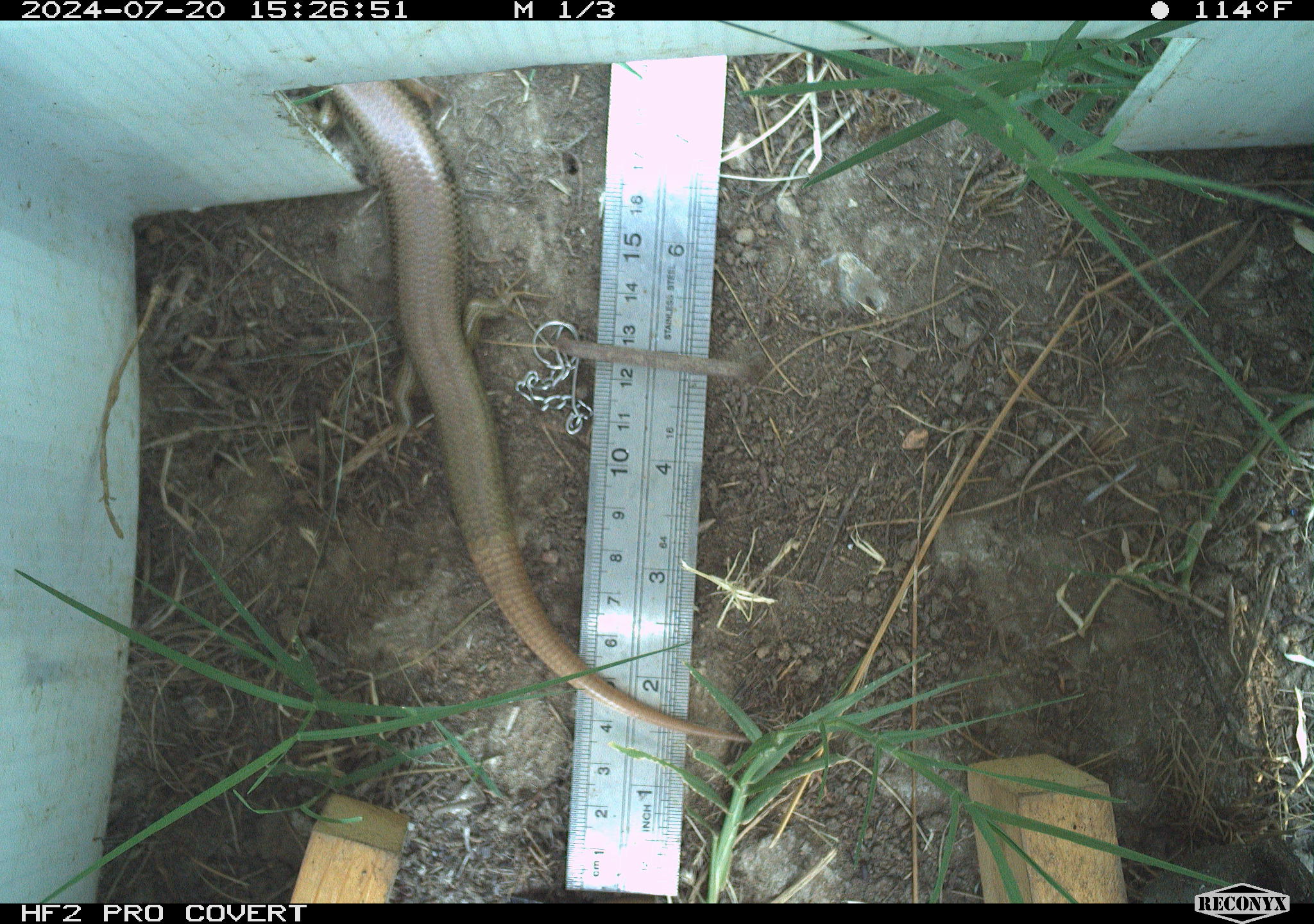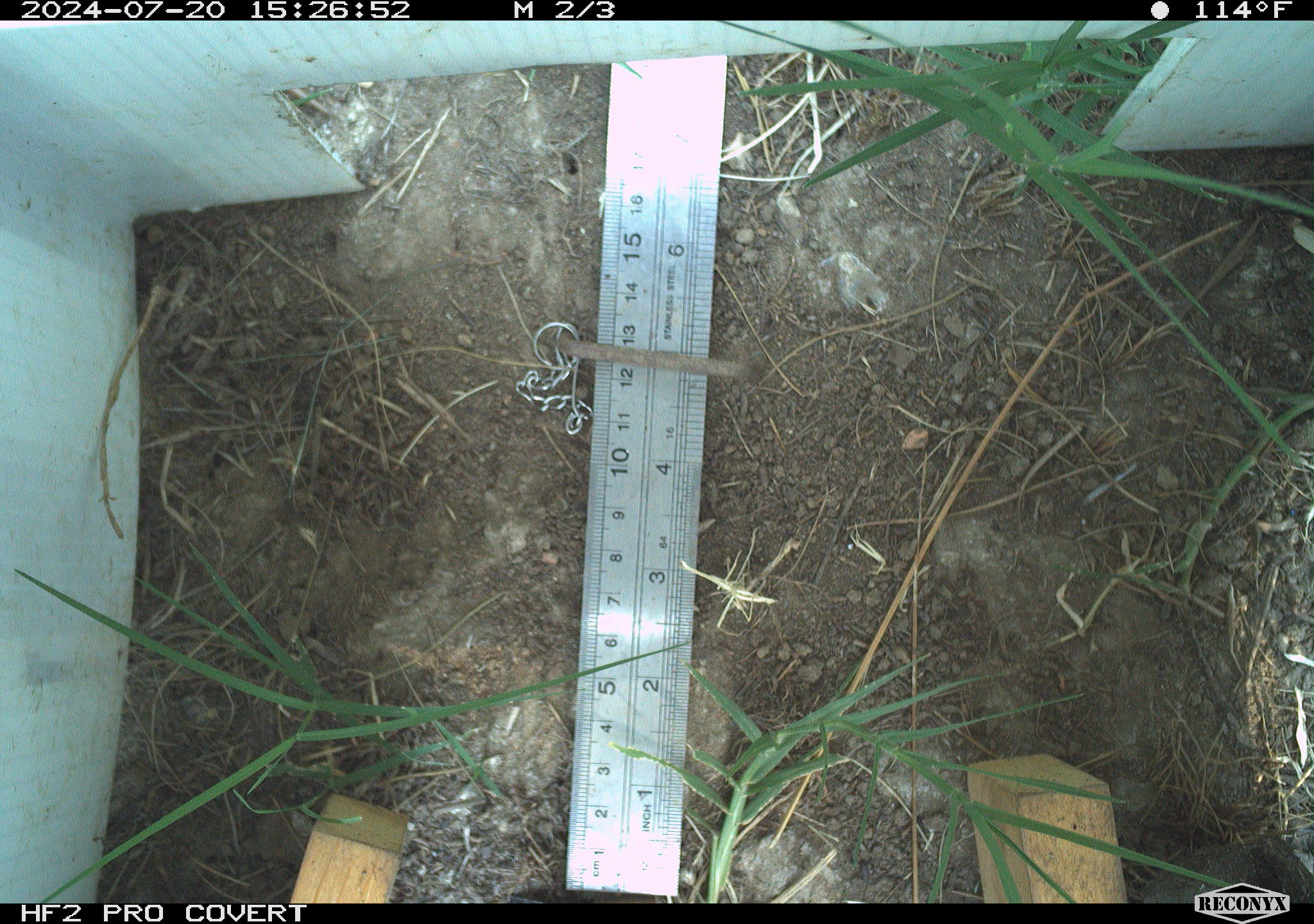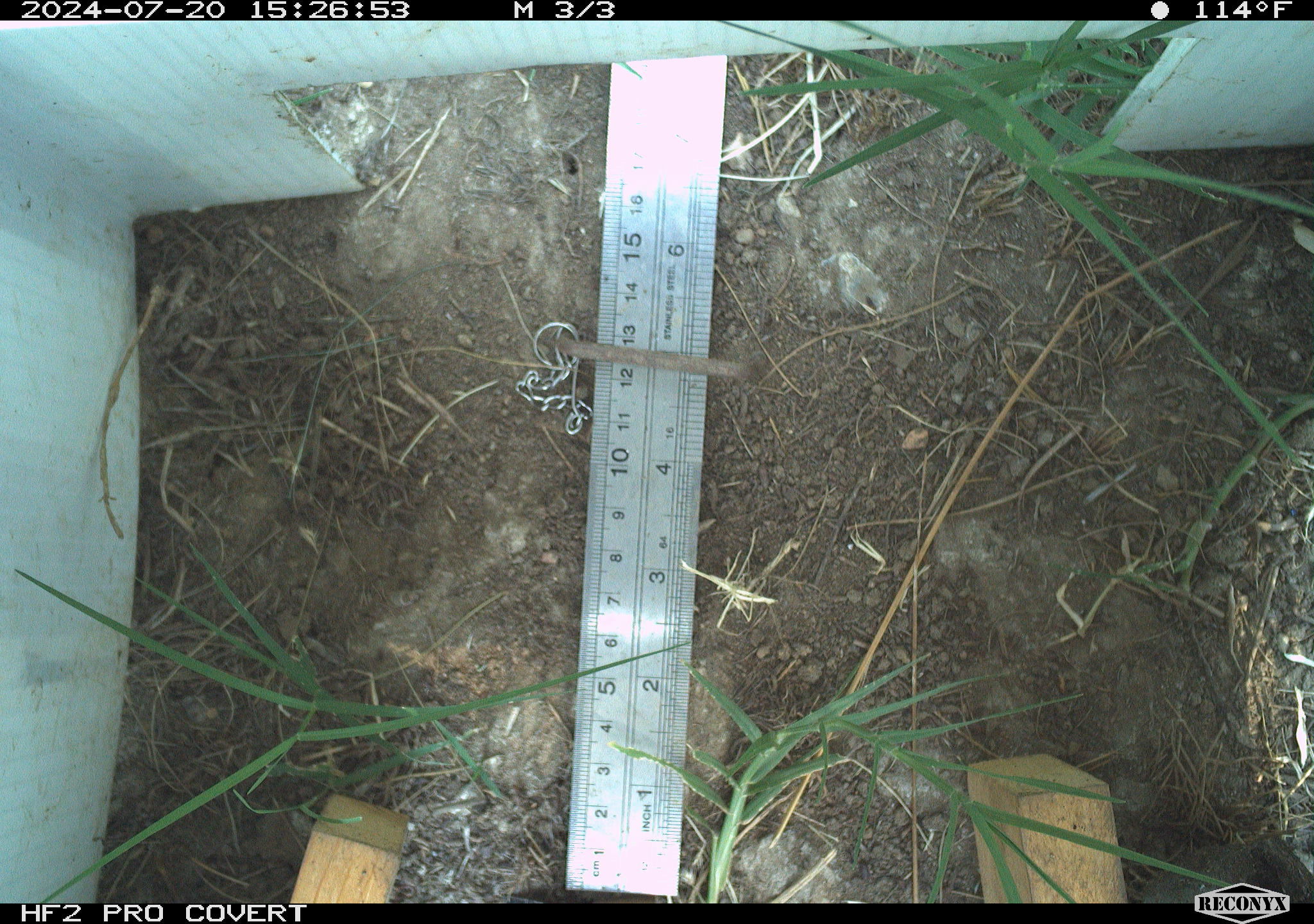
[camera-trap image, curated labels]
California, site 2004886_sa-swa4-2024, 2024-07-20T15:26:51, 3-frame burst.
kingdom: Animalia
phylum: Chordata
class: Reptilia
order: Squamata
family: Scincidae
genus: Plestiodon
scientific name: Plestiodon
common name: blue-tailed skinks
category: plestiodon species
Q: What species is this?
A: Plestiodon species (blue-tailed skinks) (Plestiodon).